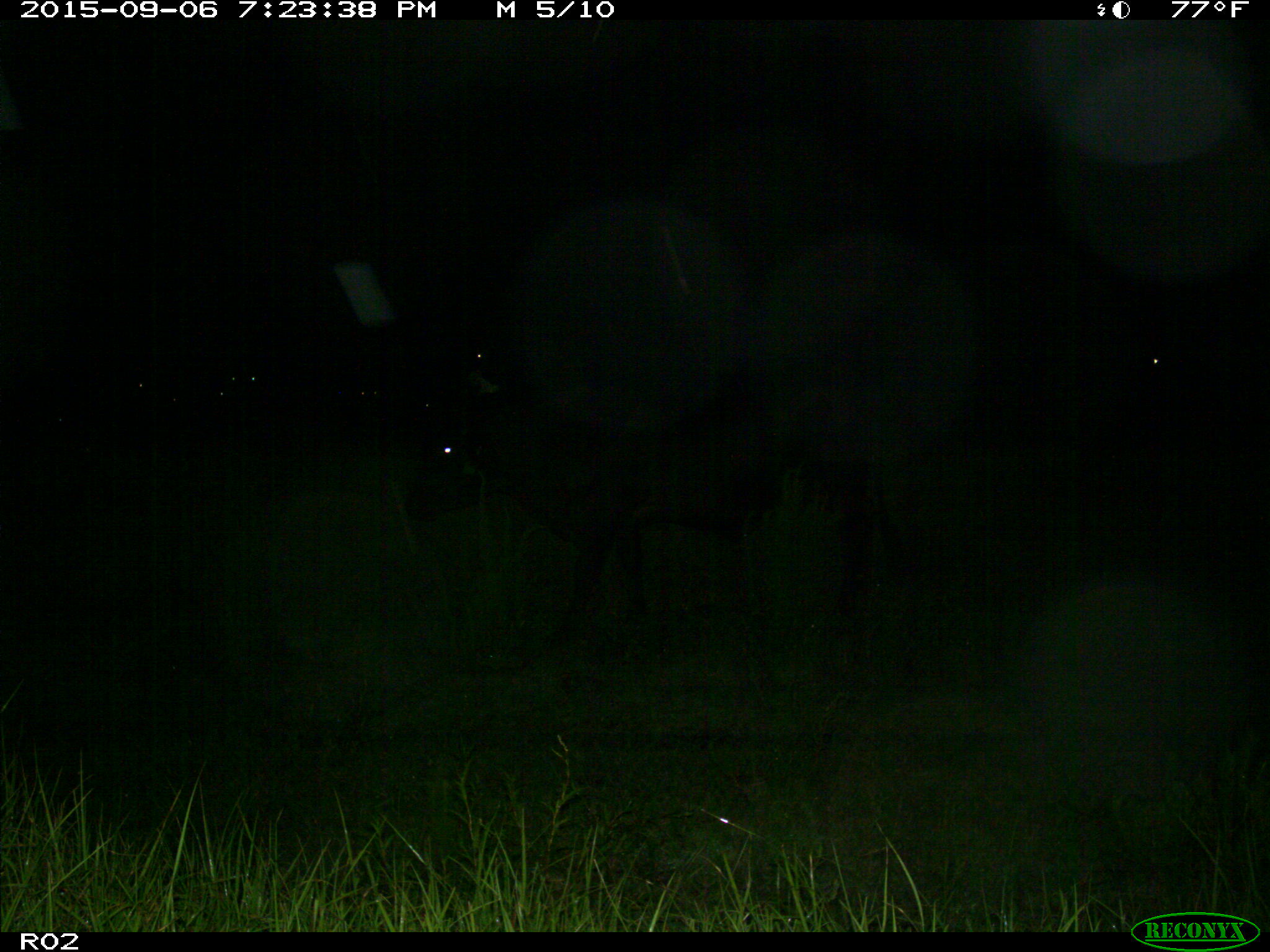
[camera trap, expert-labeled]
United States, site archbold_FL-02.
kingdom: Animalia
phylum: Chordata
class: Mammalia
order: Artiodactyla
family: Bovidae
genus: Bos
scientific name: Bos taurus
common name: domestic cow